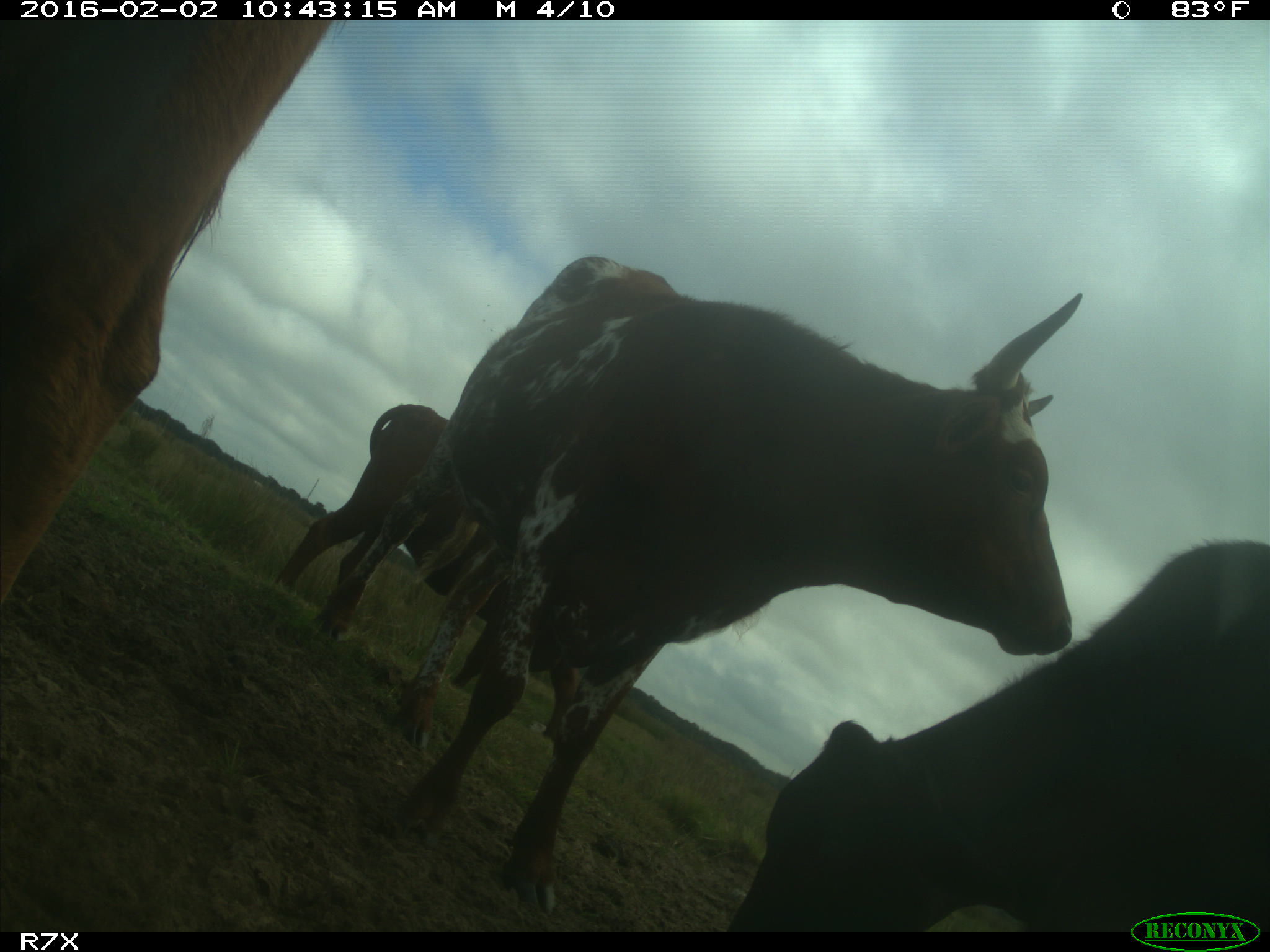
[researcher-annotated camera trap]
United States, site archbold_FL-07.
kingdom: Animalia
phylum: Chordata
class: Mammalia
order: Artiodactyla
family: Bovidae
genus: Bos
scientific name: Bos taurus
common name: domestic cow